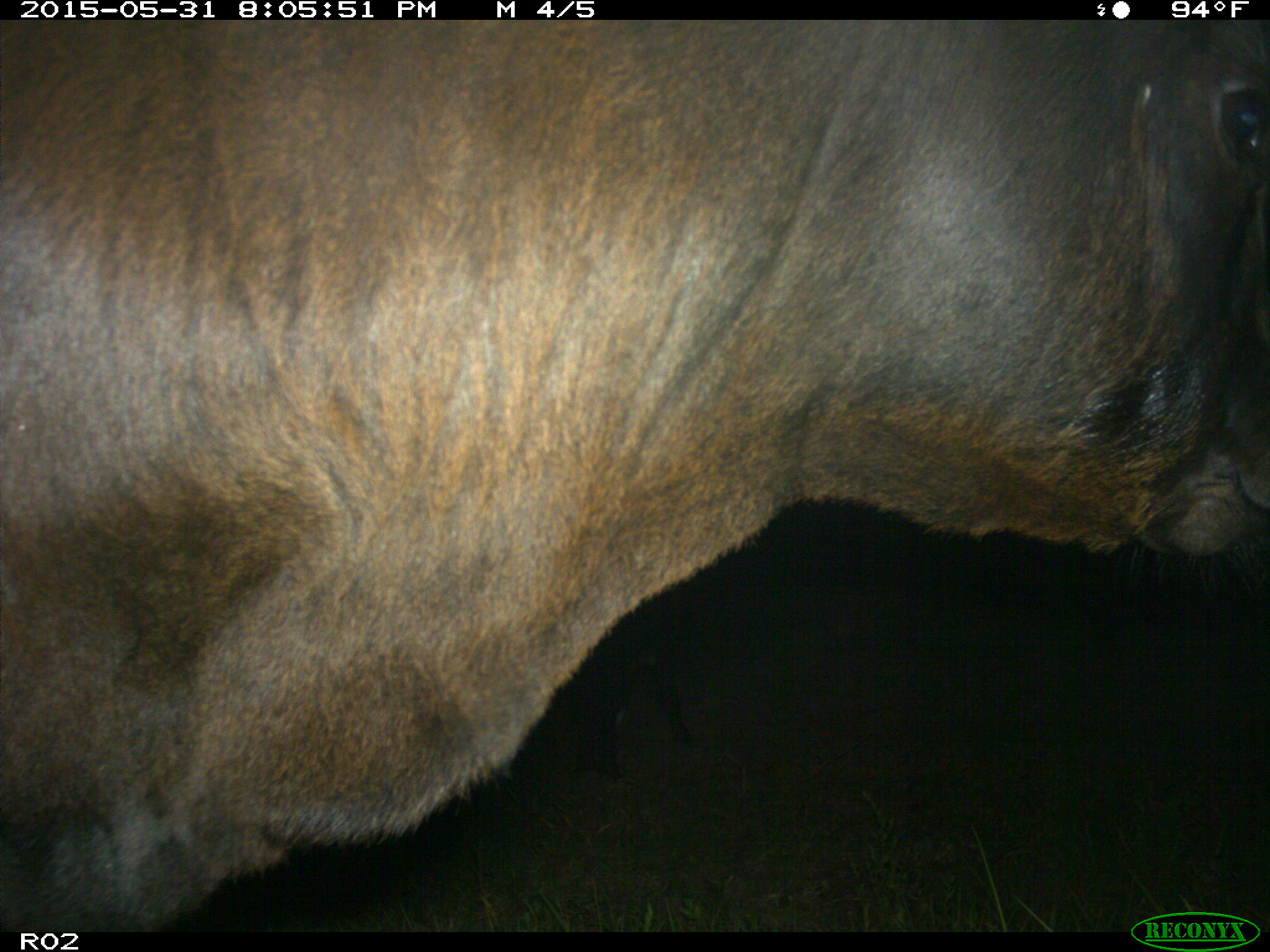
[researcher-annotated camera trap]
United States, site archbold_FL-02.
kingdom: Animalia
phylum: Chordata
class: Mammalia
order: Artiodactyla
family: Bovidae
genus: Bos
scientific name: Bos taurus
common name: domestic cow